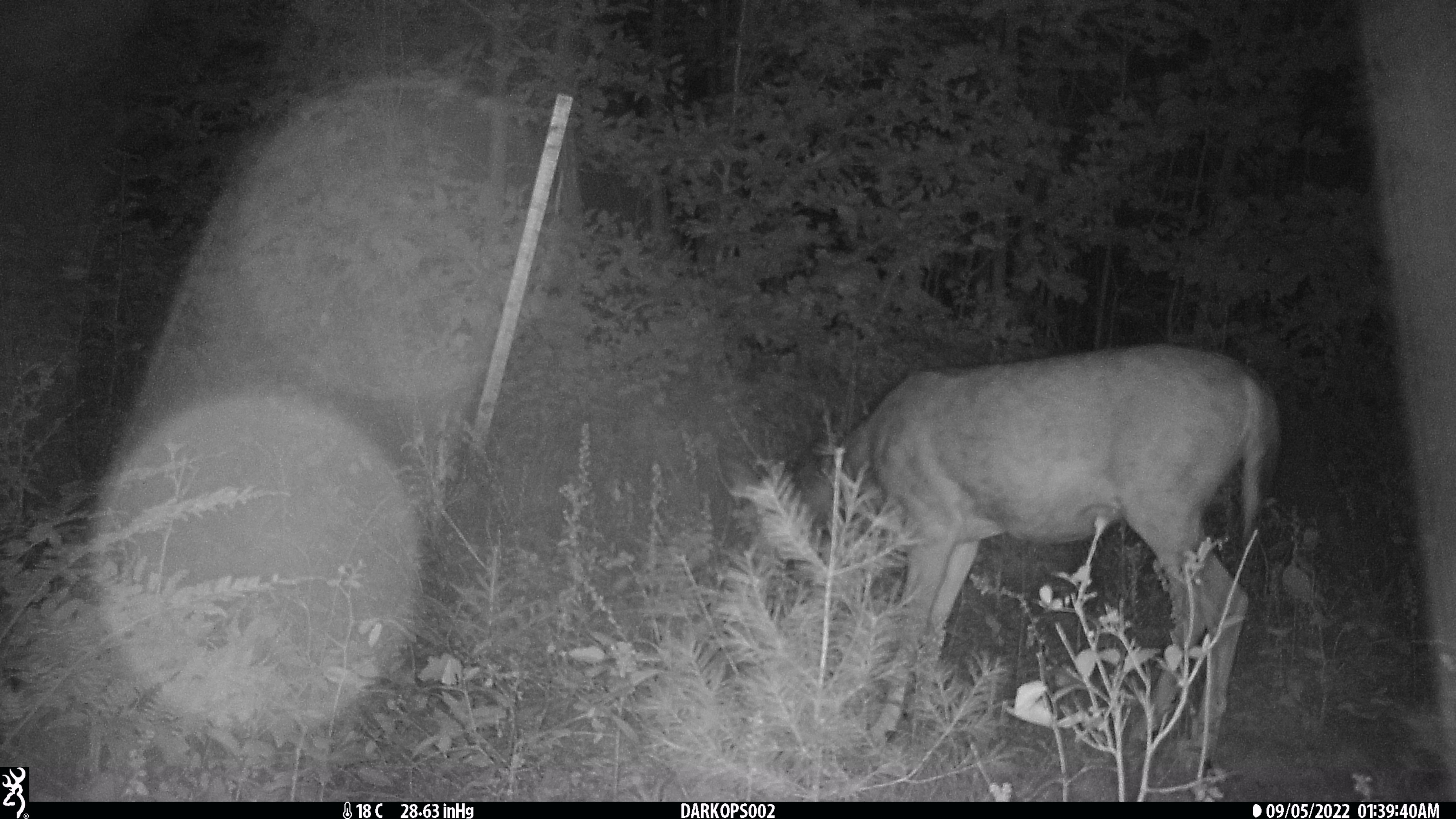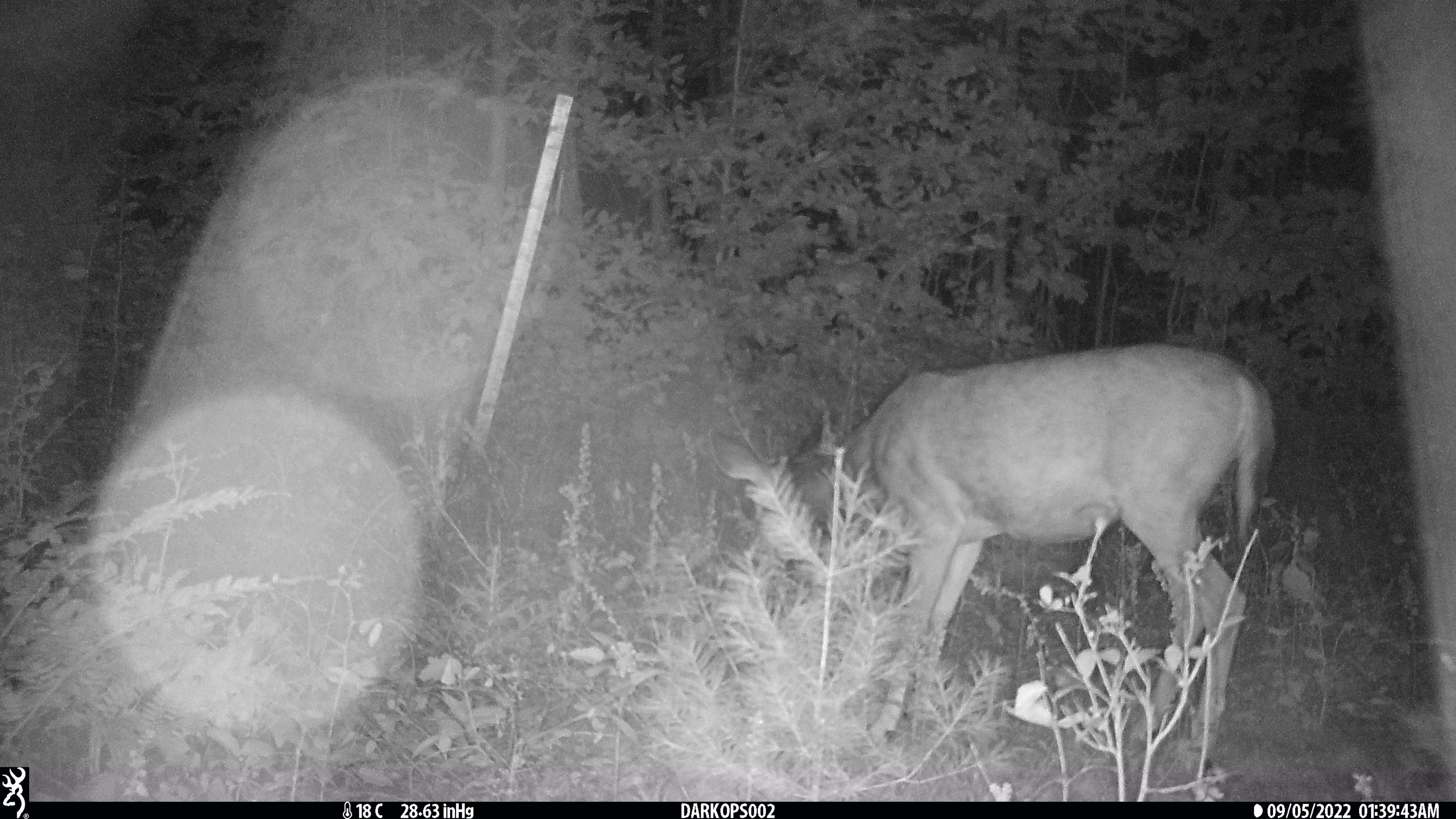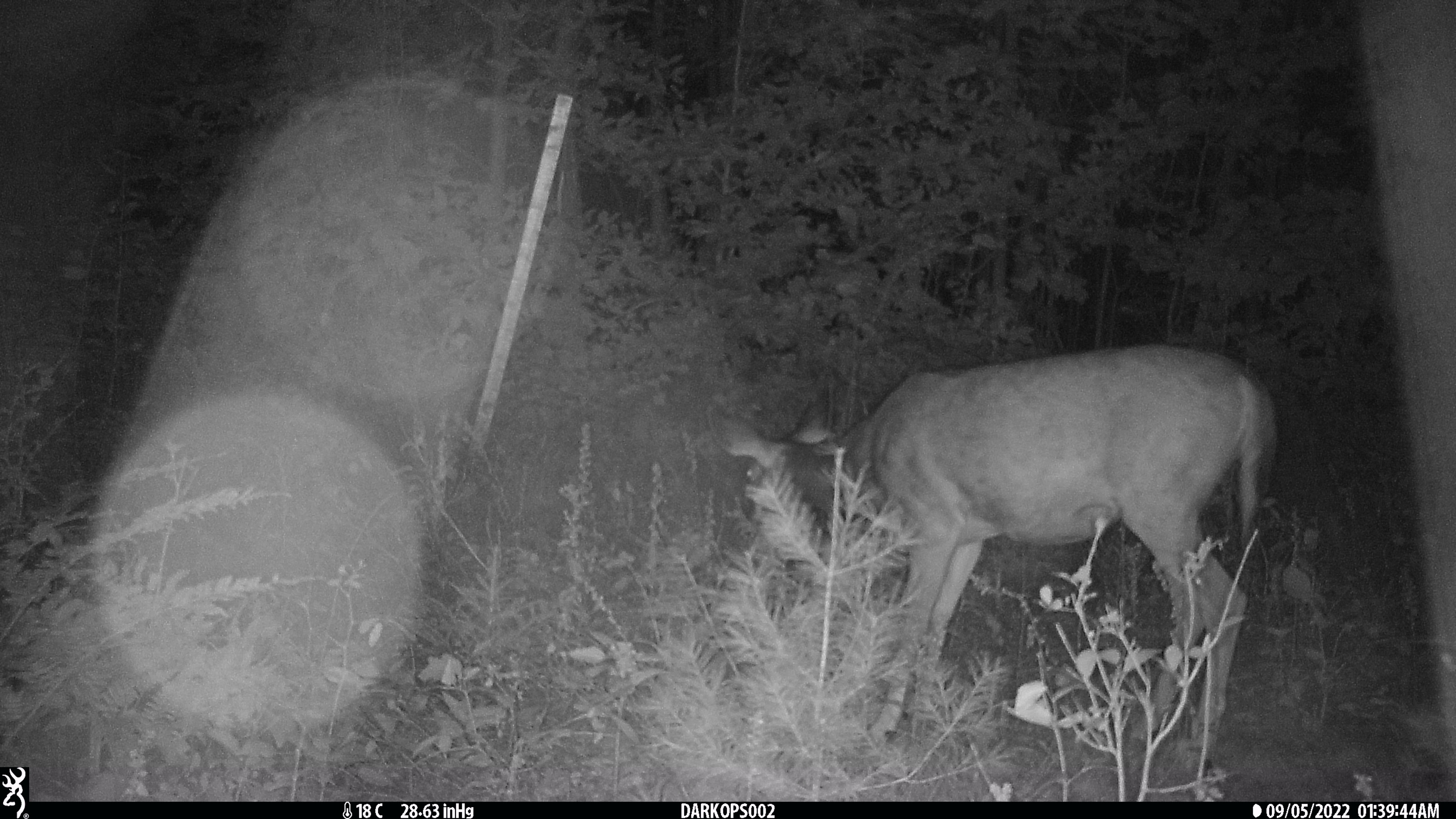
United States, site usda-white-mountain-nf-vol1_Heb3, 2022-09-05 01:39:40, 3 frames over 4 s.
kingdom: Animalia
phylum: Chordata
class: Mammalia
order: Artiodactyla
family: Cervidae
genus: Odocoileus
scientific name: Odocoileus virginianus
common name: white-tailed deer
White-tailed deer (Odocoileus virginianus).